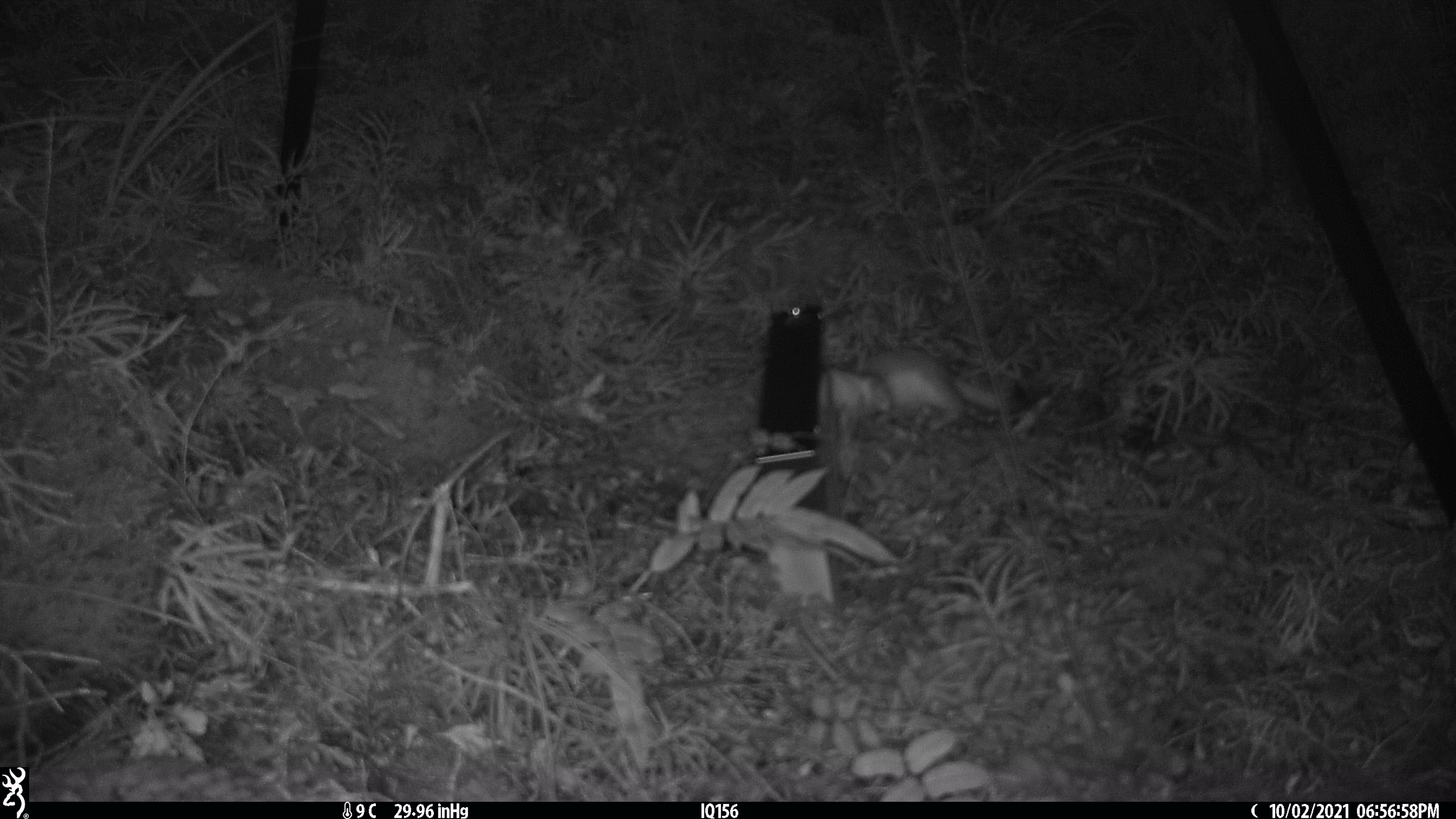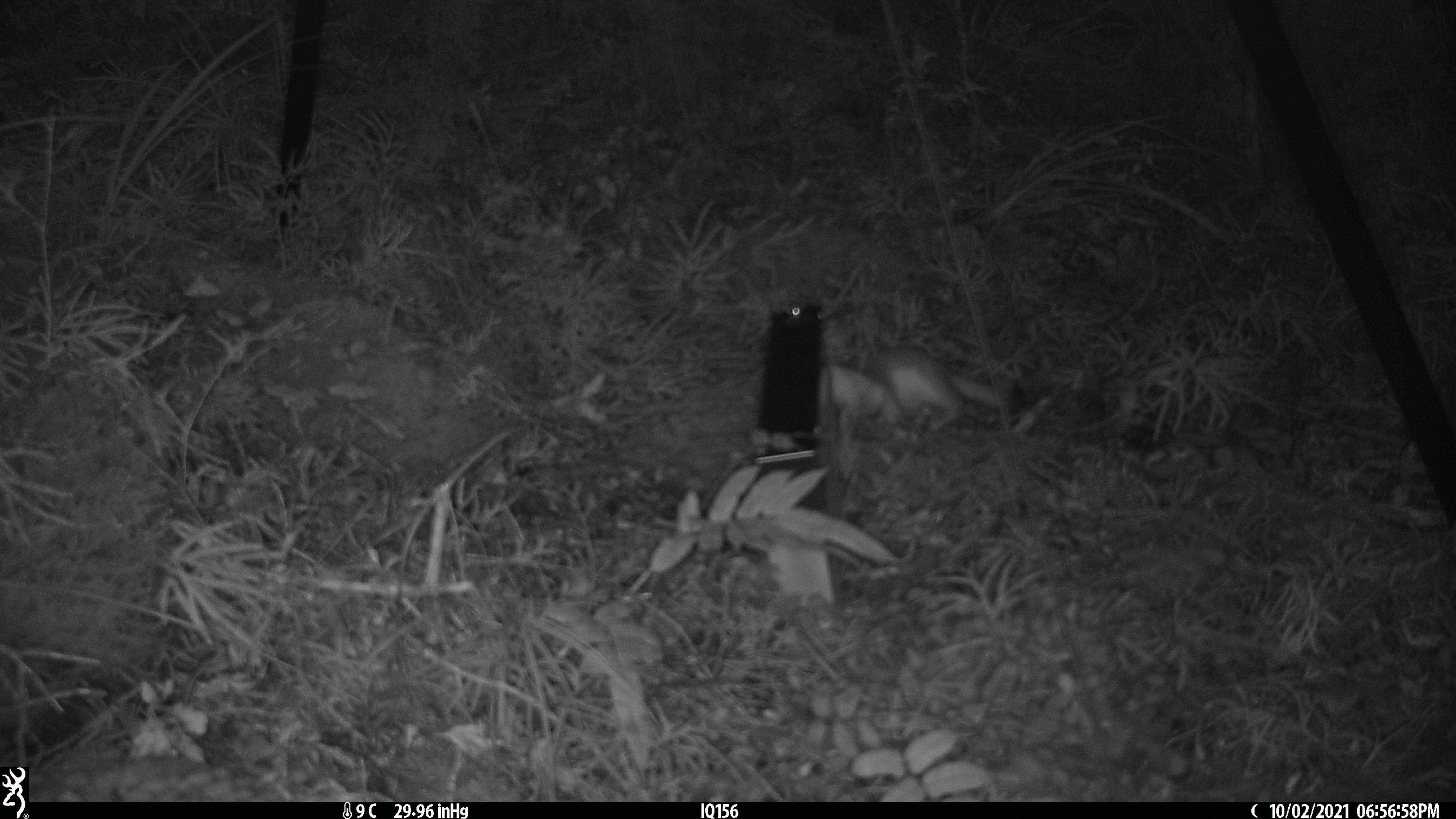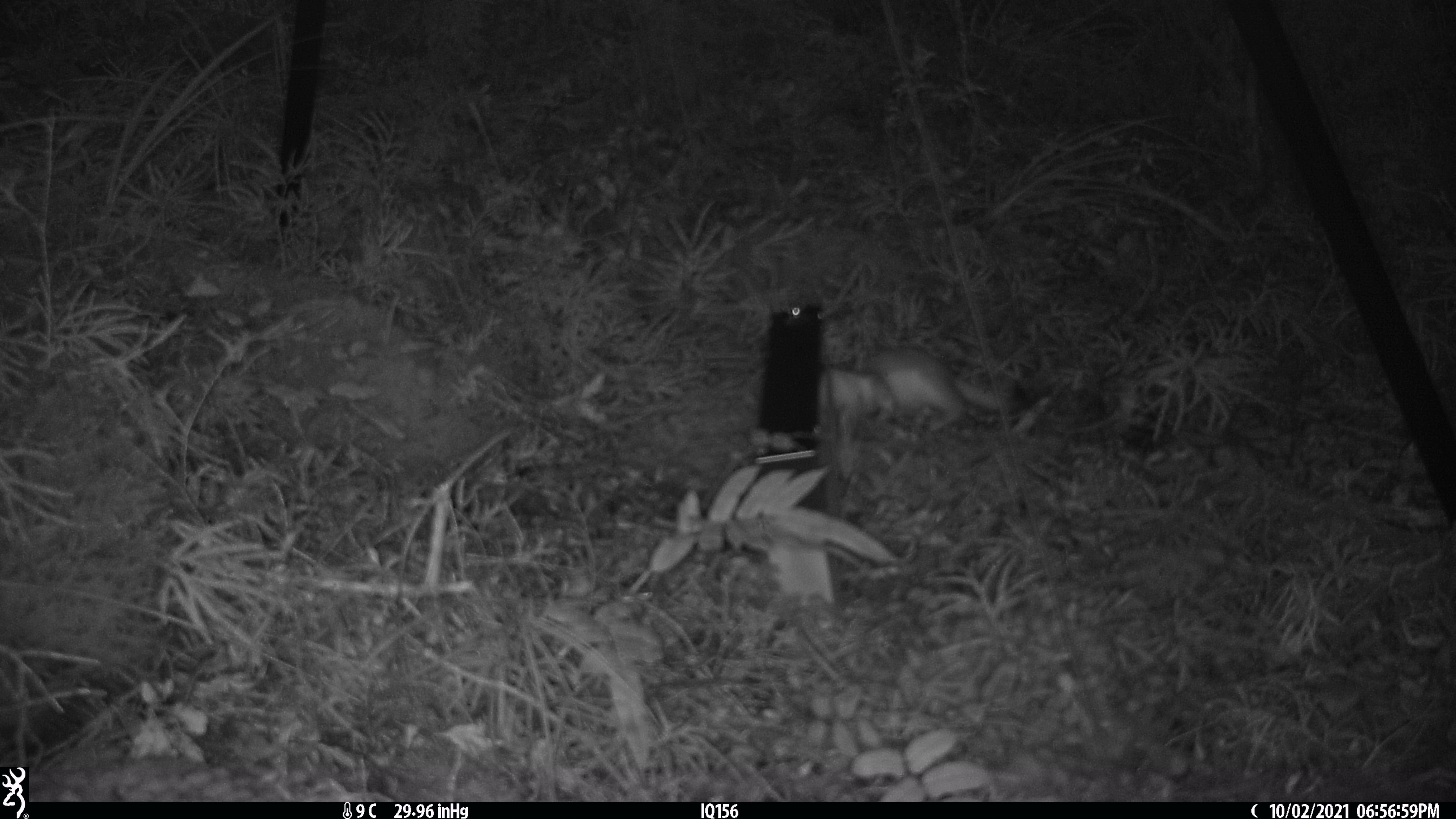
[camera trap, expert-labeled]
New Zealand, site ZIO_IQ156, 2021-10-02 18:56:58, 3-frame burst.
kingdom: Animalia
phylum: Chordata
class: Mammalia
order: Carnivora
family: Mustelidae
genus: Mustela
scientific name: Mustela erminea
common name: stoat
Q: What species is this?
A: Stoat (Mustela erminea).